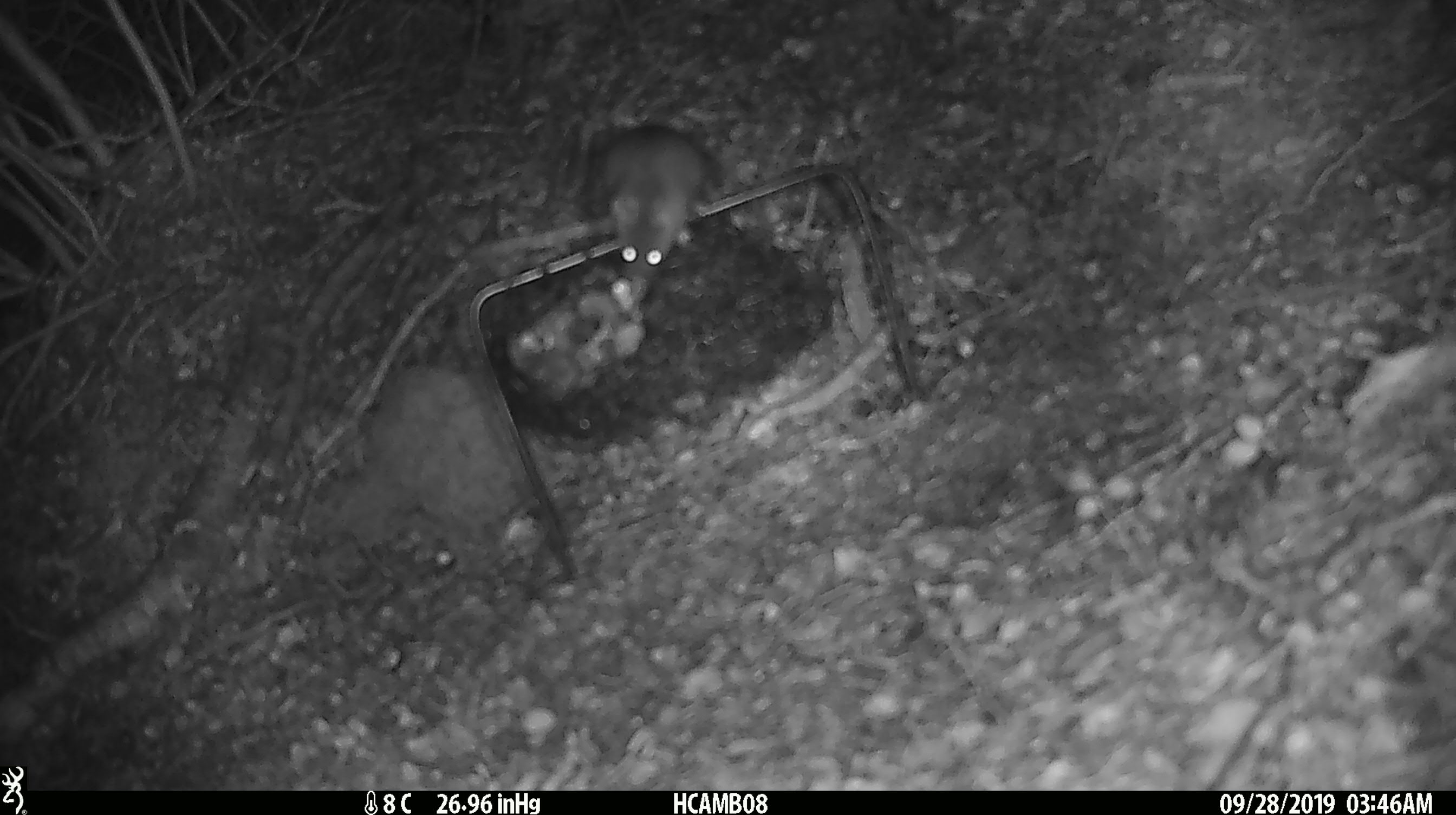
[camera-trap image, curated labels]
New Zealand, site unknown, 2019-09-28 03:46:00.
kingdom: Animalia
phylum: Chordata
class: Mammalia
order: Rodentia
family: Muridae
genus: Mus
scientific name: Mus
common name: mouse